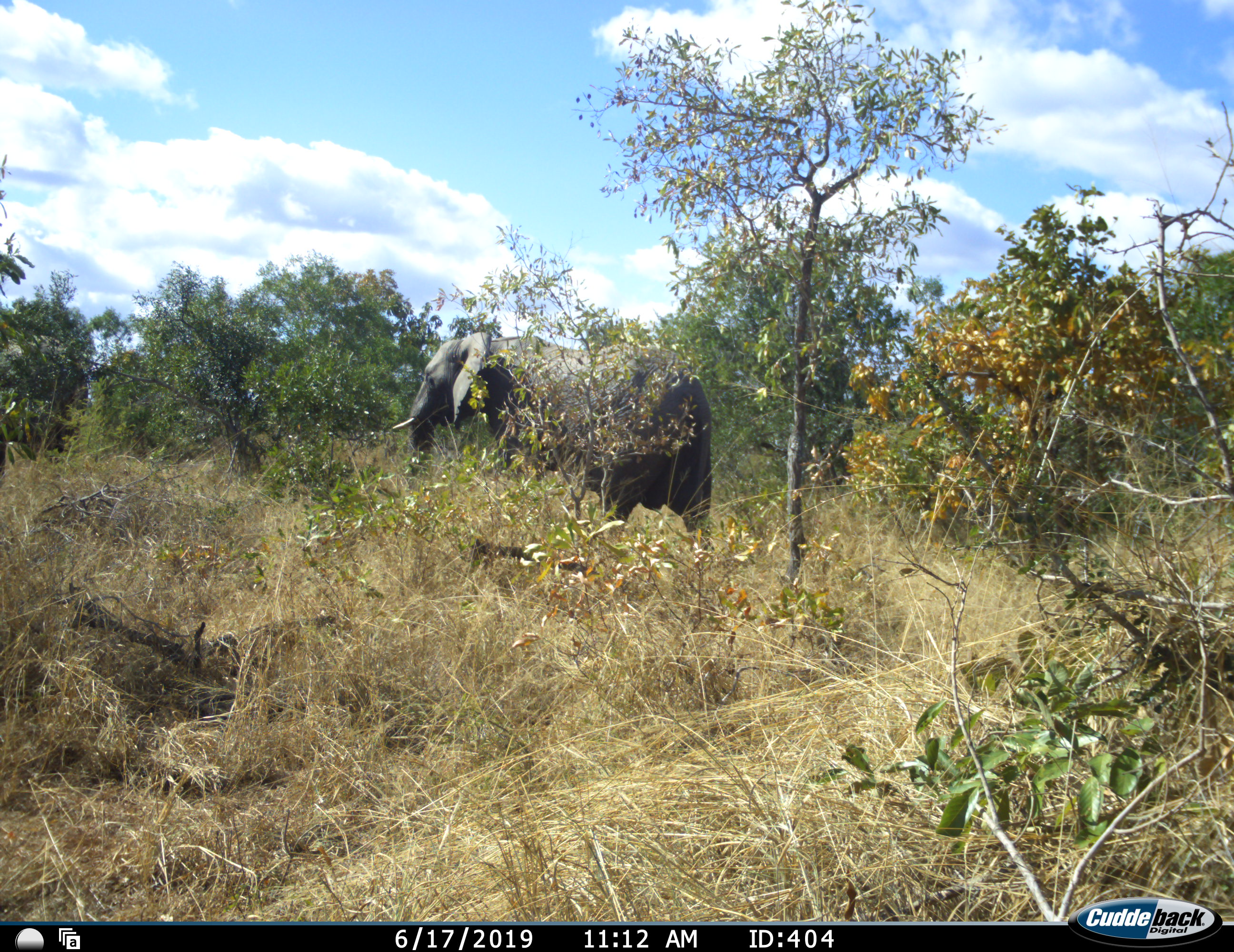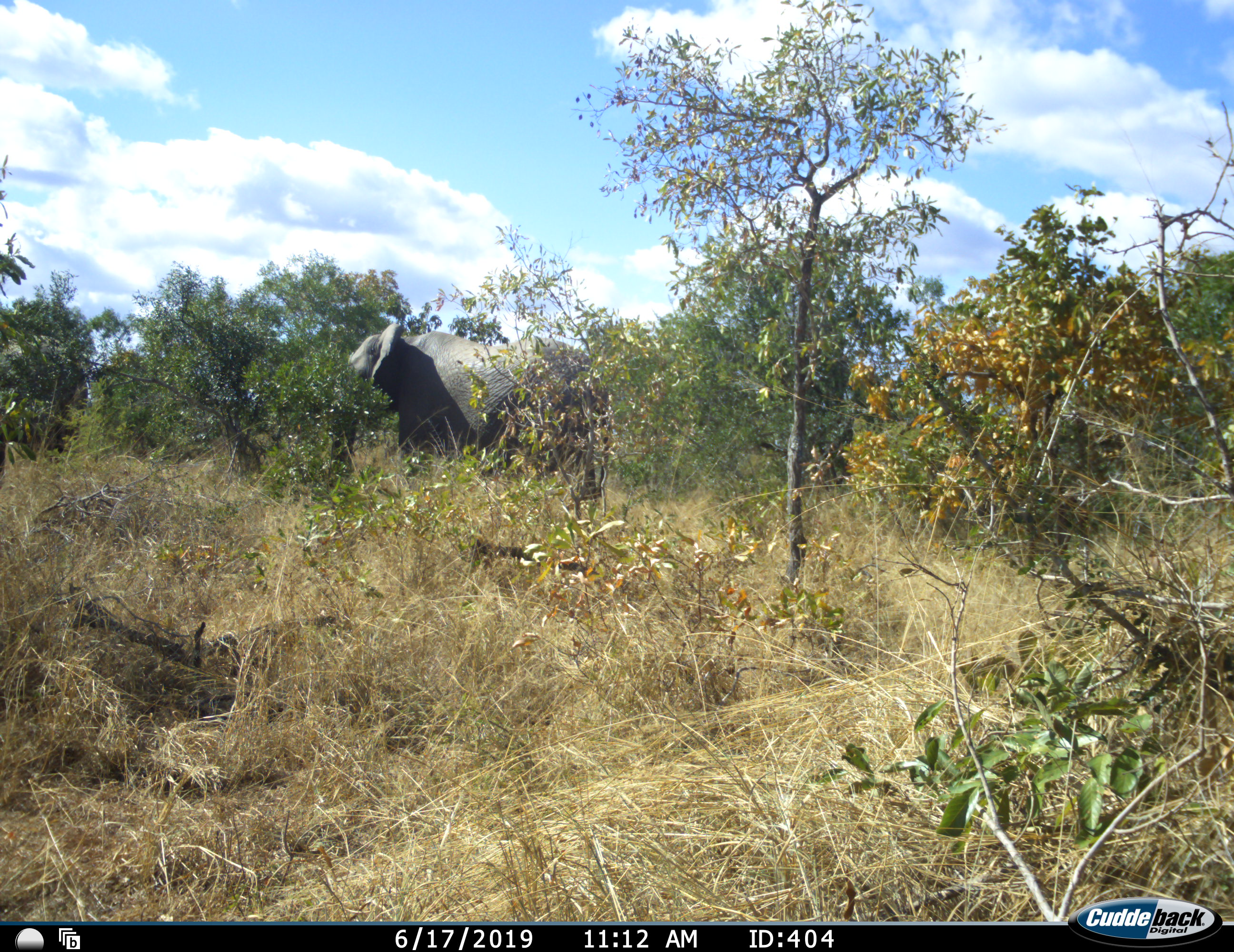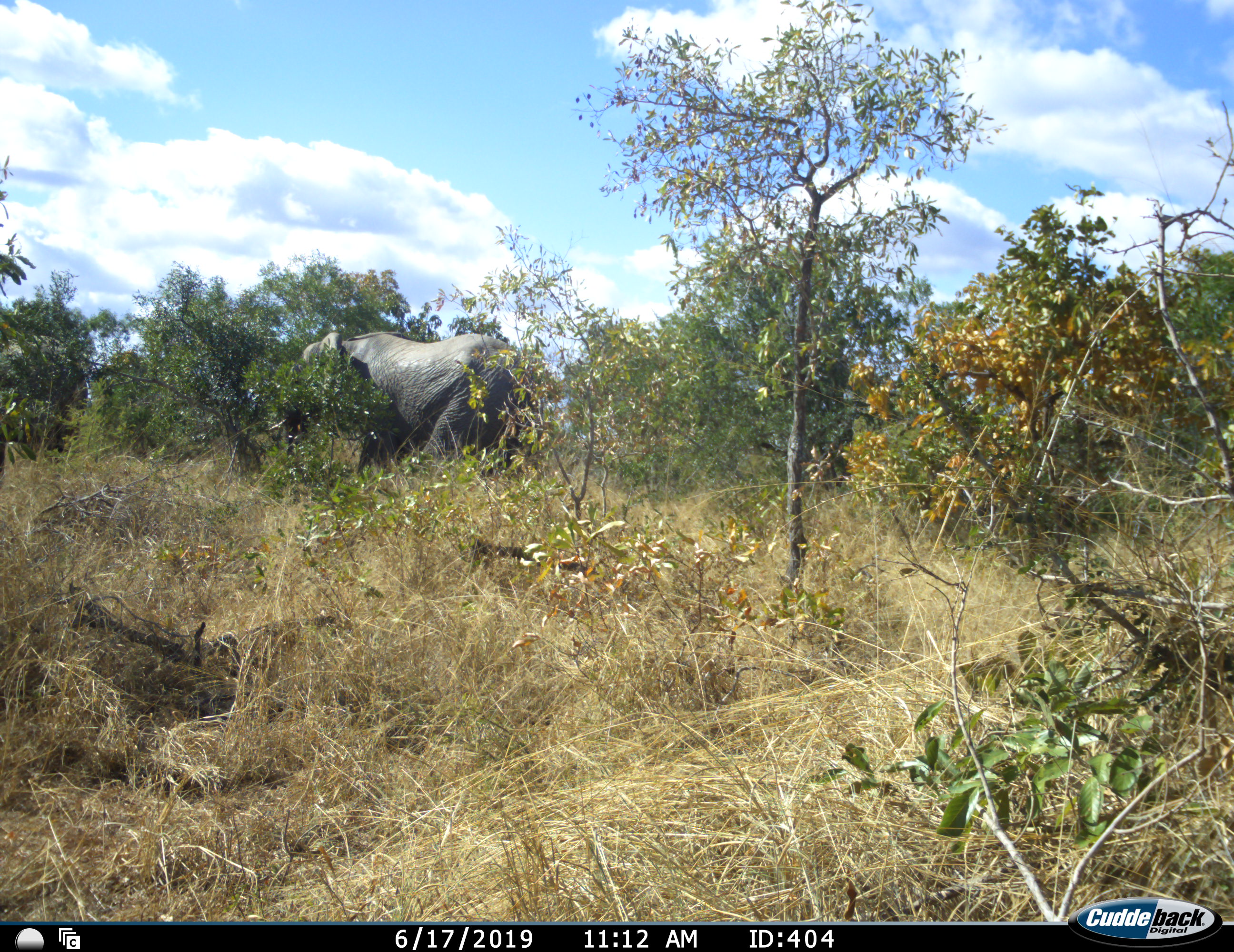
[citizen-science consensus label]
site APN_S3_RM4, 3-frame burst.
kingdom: Animalia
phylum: Chordata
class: Mammalia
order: Proboscidea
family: Elephantidae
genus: Loxodonta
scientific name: Loxodonta africana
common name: african bush elephant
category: elephant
Elephant (african bush elephant) (Loxodonta africana), count 1. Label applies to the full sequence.